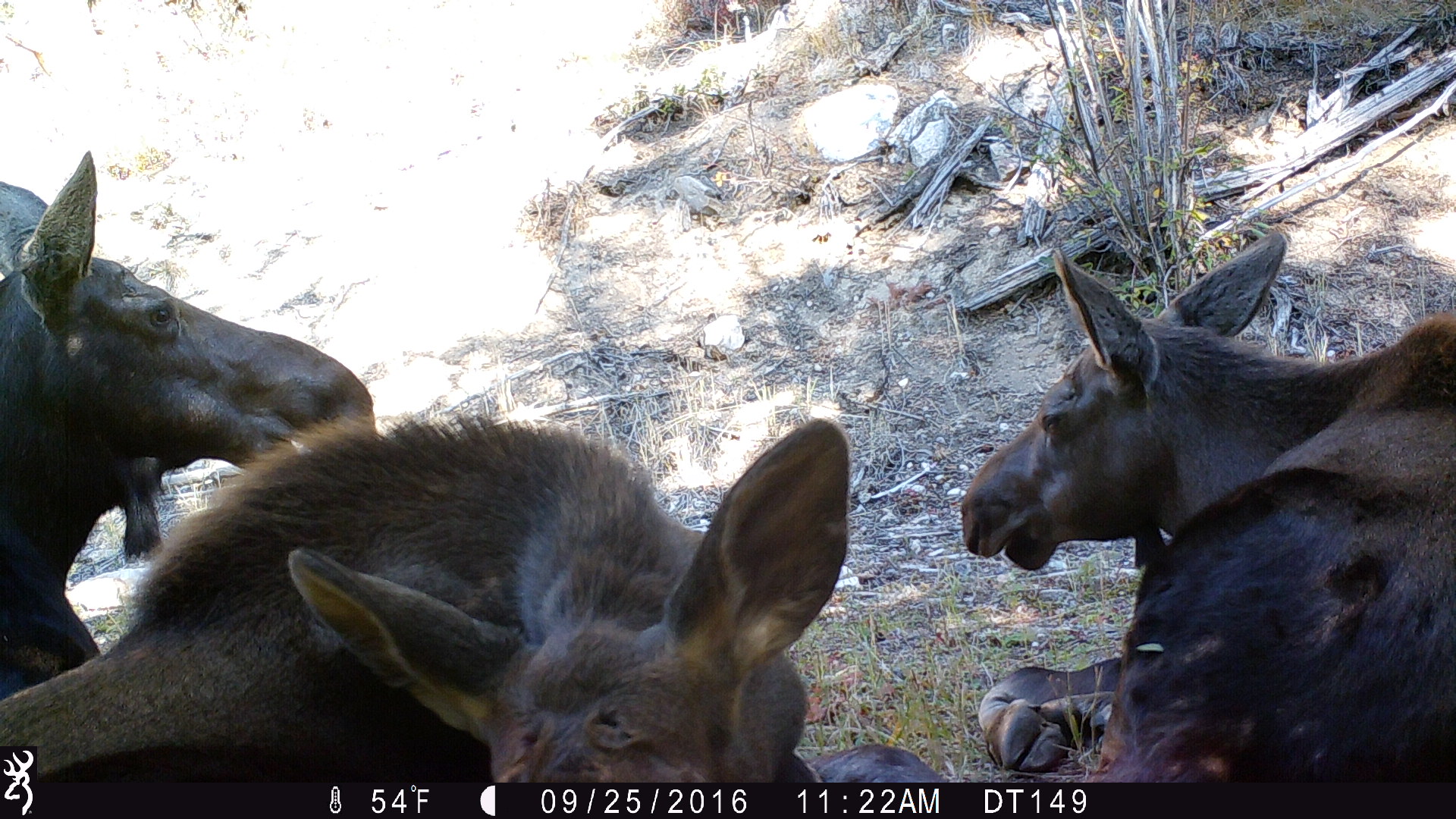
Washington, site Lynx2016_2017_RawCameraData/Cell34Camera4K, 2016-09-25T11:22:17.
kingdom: Animalia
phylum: Chordata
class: Mammalia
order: Artiodactyla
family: Cervidae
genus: Alces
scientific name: Alces alces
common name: moose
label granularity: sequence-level